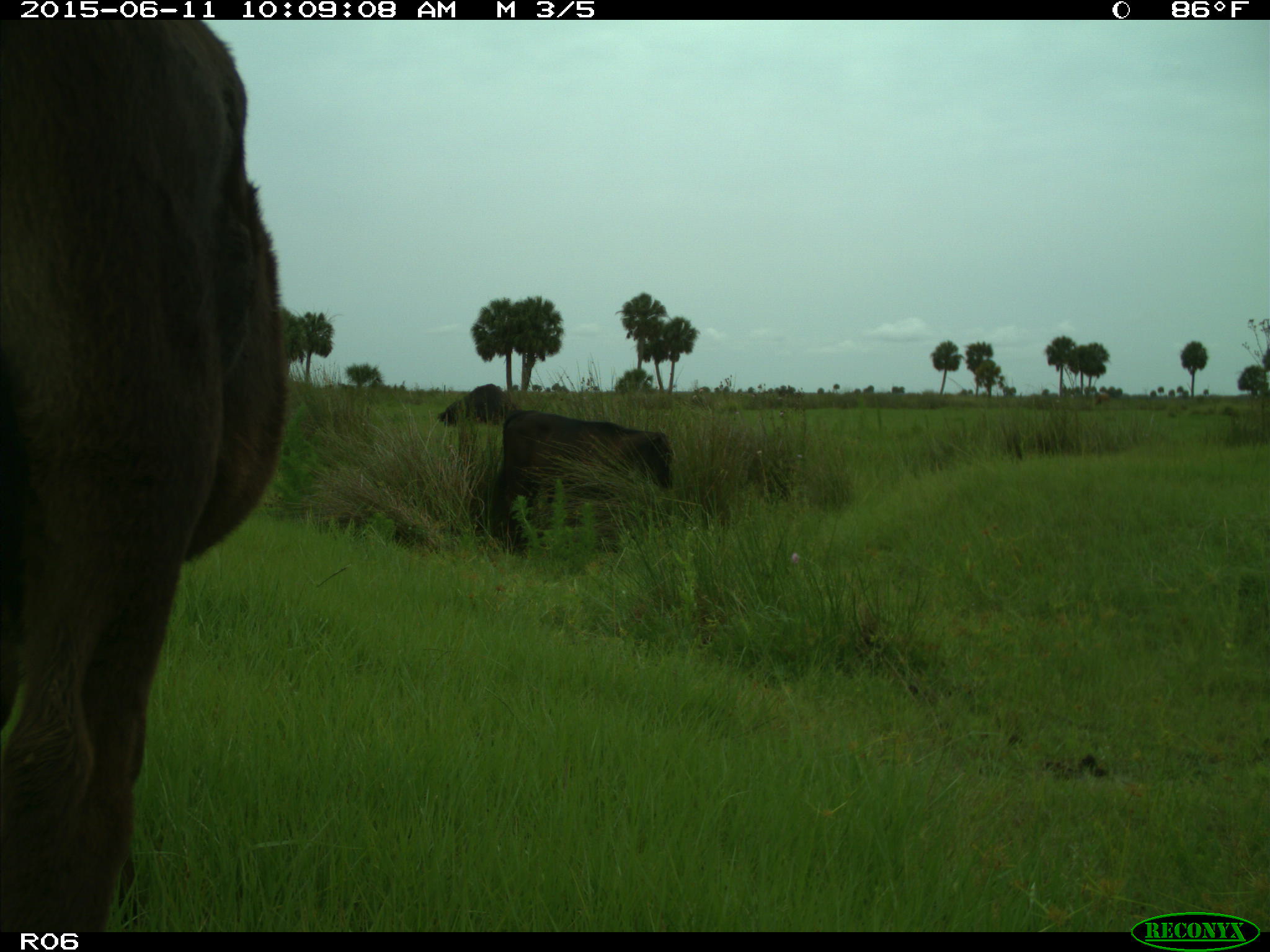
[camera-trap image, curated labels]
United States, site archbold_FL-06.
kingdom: Animalia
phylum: Chordata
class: Mammalia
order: Artiodactyla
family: Bovidae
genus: Bos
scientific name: Bos taurus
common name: domestic cow